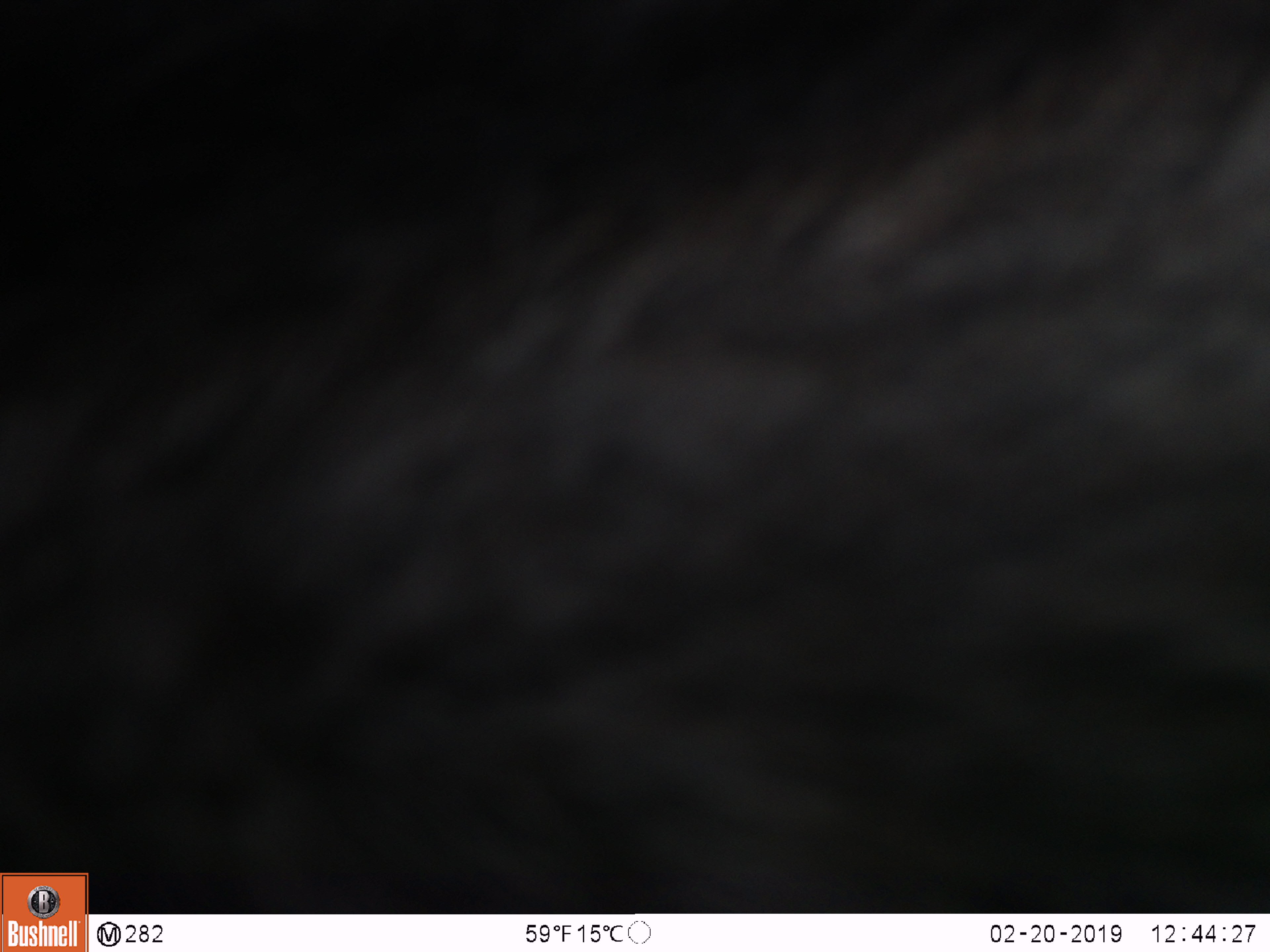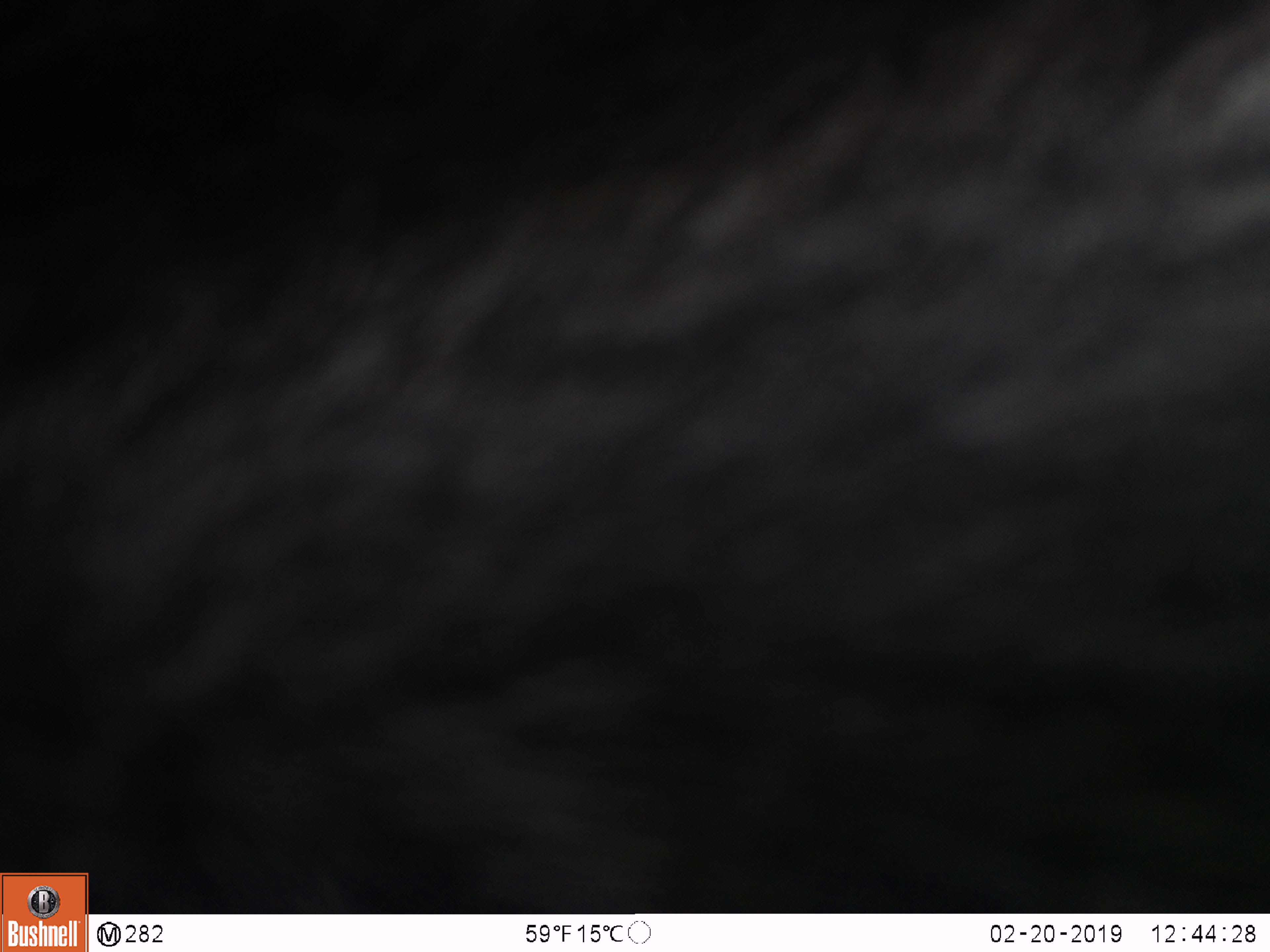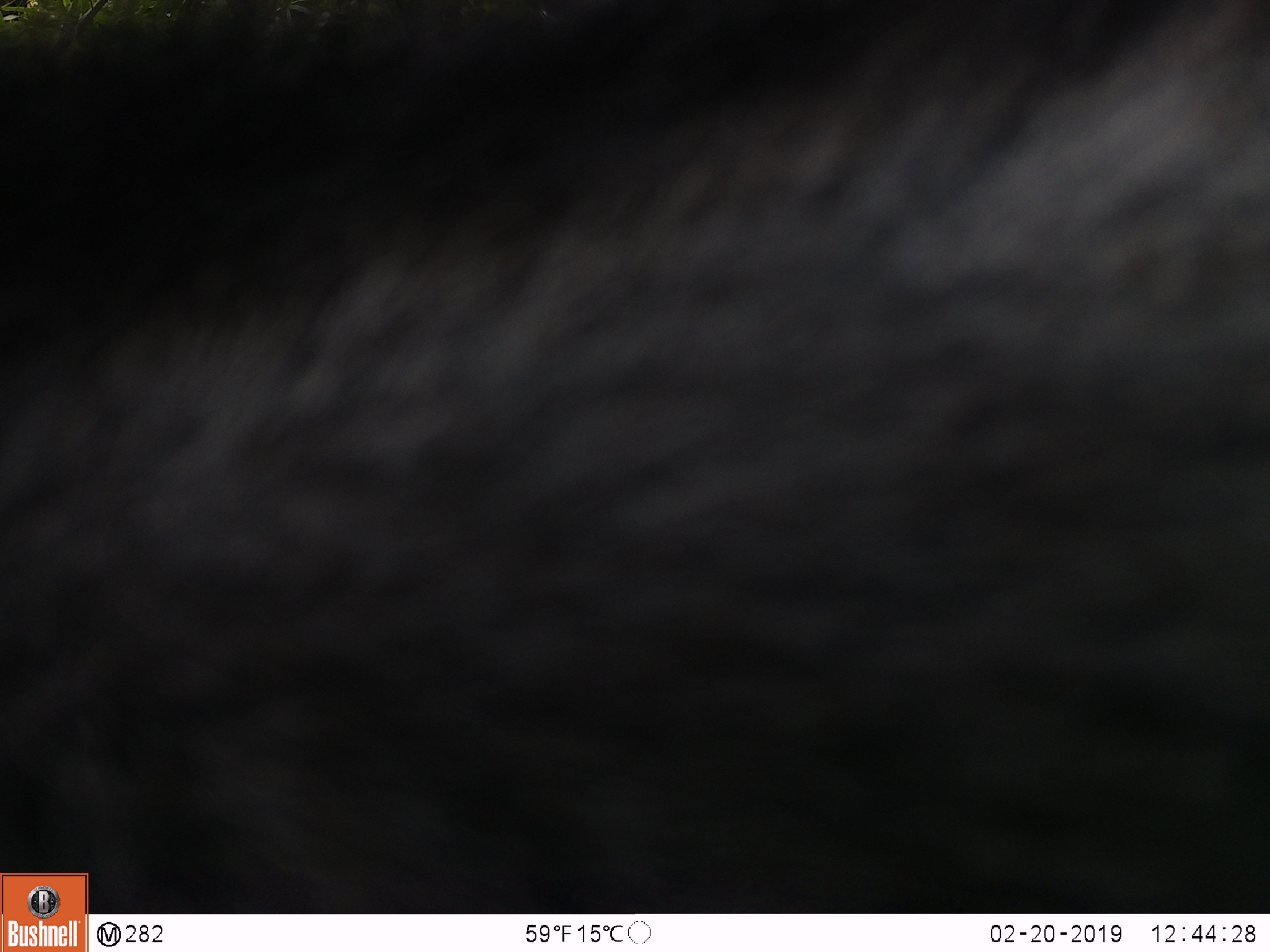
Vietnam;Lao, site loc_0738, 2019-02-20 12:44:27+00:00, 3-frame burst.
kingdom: Animalia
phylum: Chordata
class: Mammalia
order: Artiodactyla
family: Bovidae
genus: Capricornis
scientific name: Capricornis sumatraensis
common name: chinese serow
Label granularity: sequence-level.